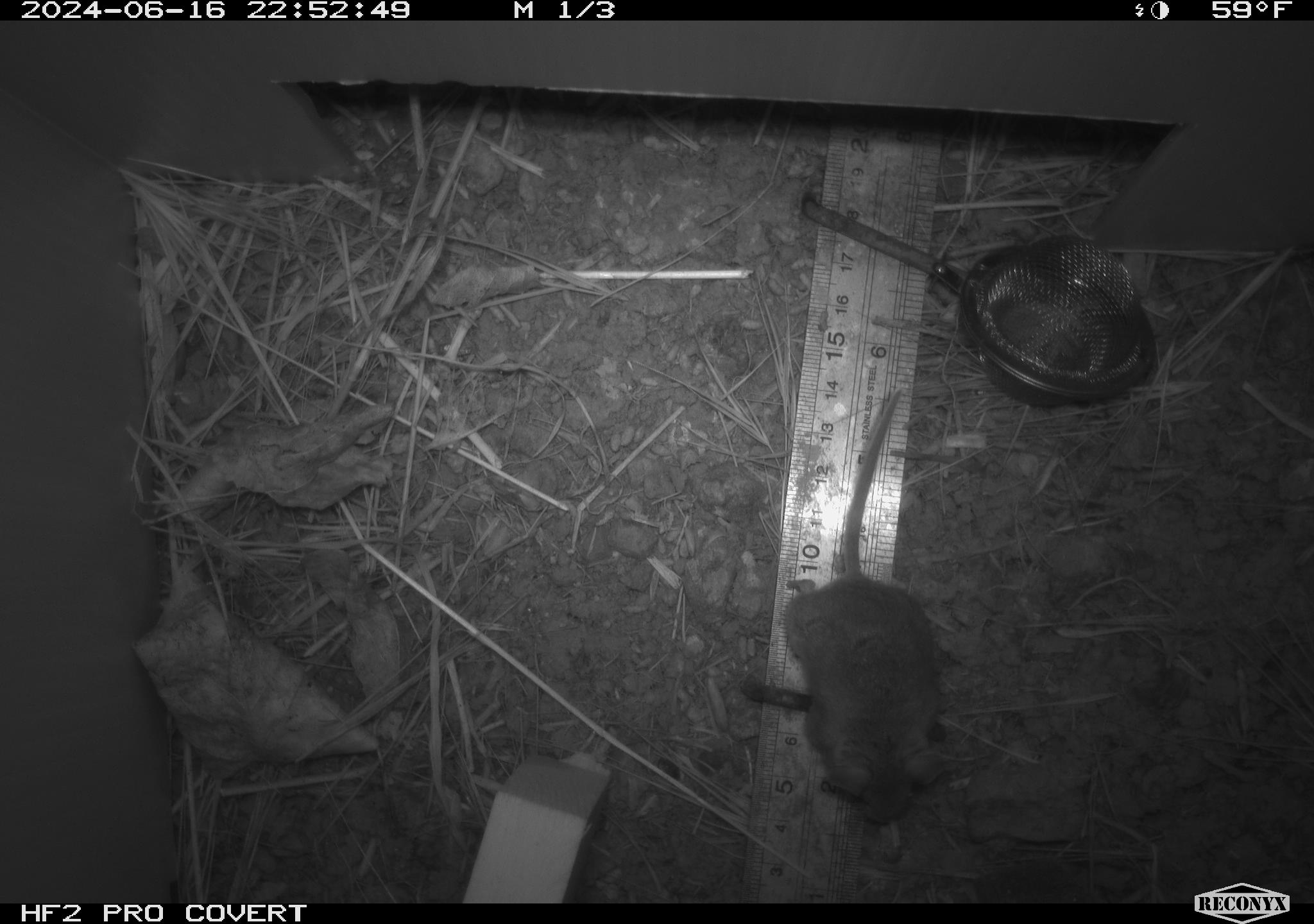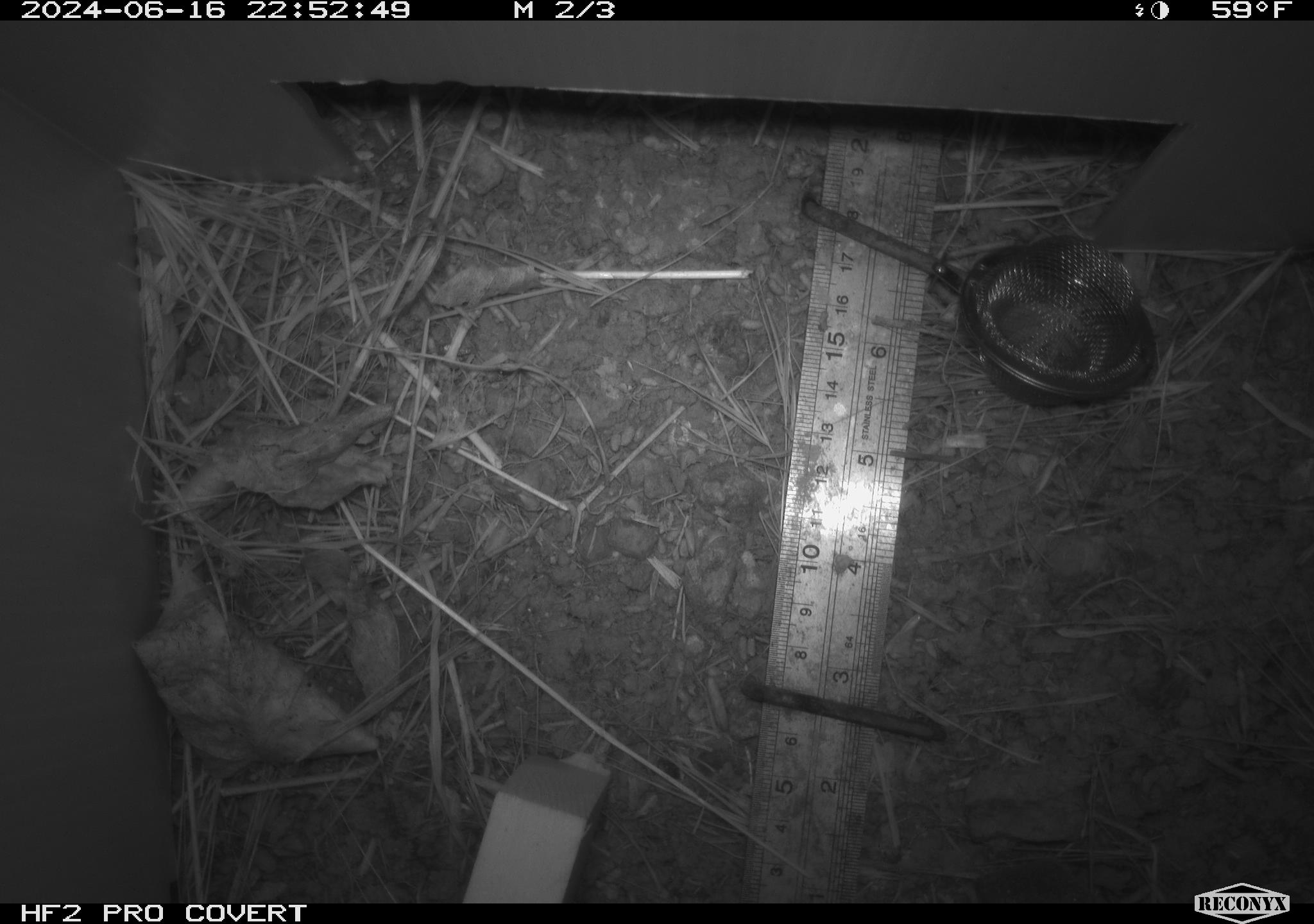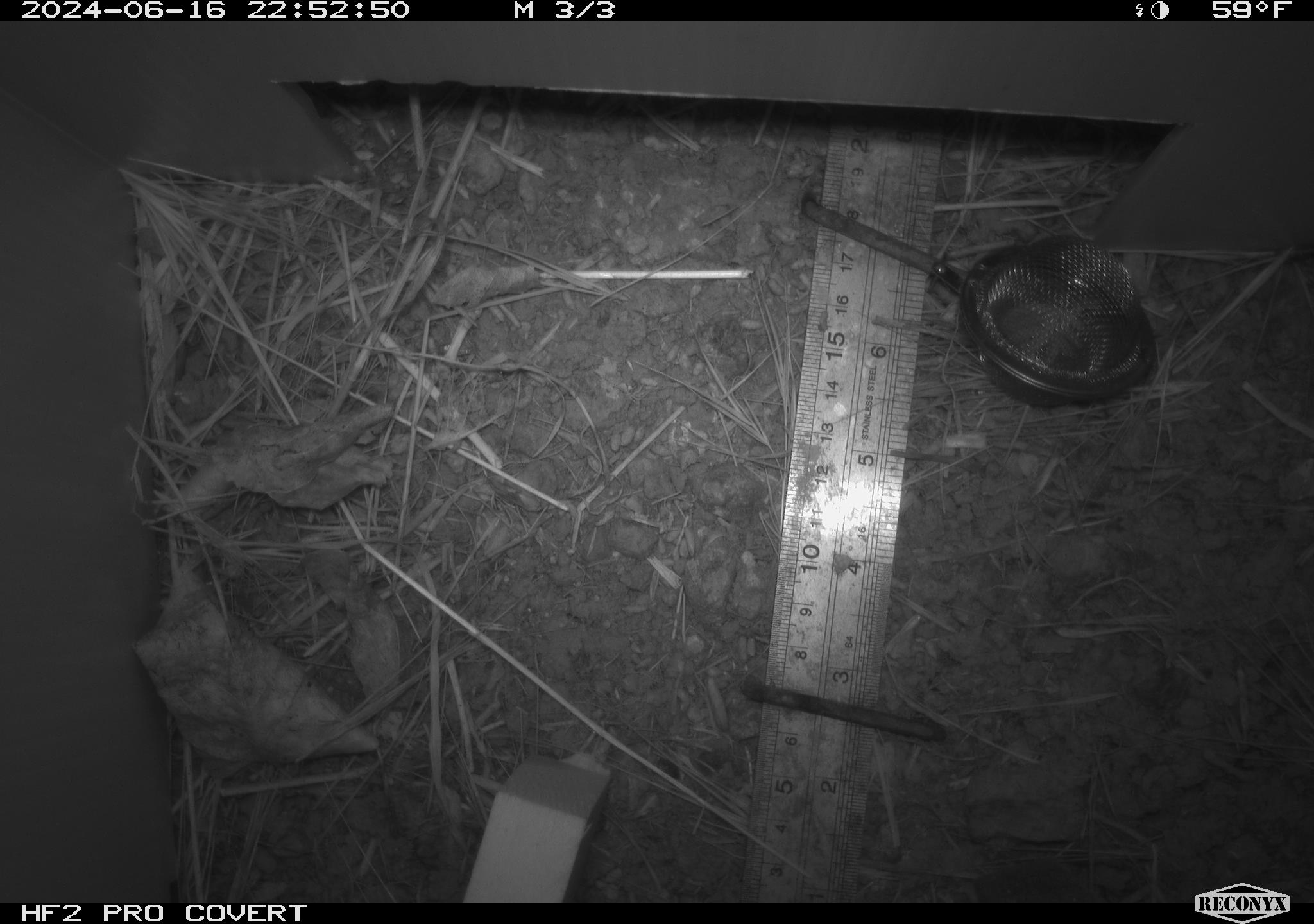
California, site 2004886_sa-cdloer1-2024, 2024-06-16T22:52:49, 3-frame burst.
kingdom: Animalia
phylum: Chordata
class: Mammalia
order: Rodentia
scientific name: Rodentia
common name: mouse species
Mouse species (Rodentia).